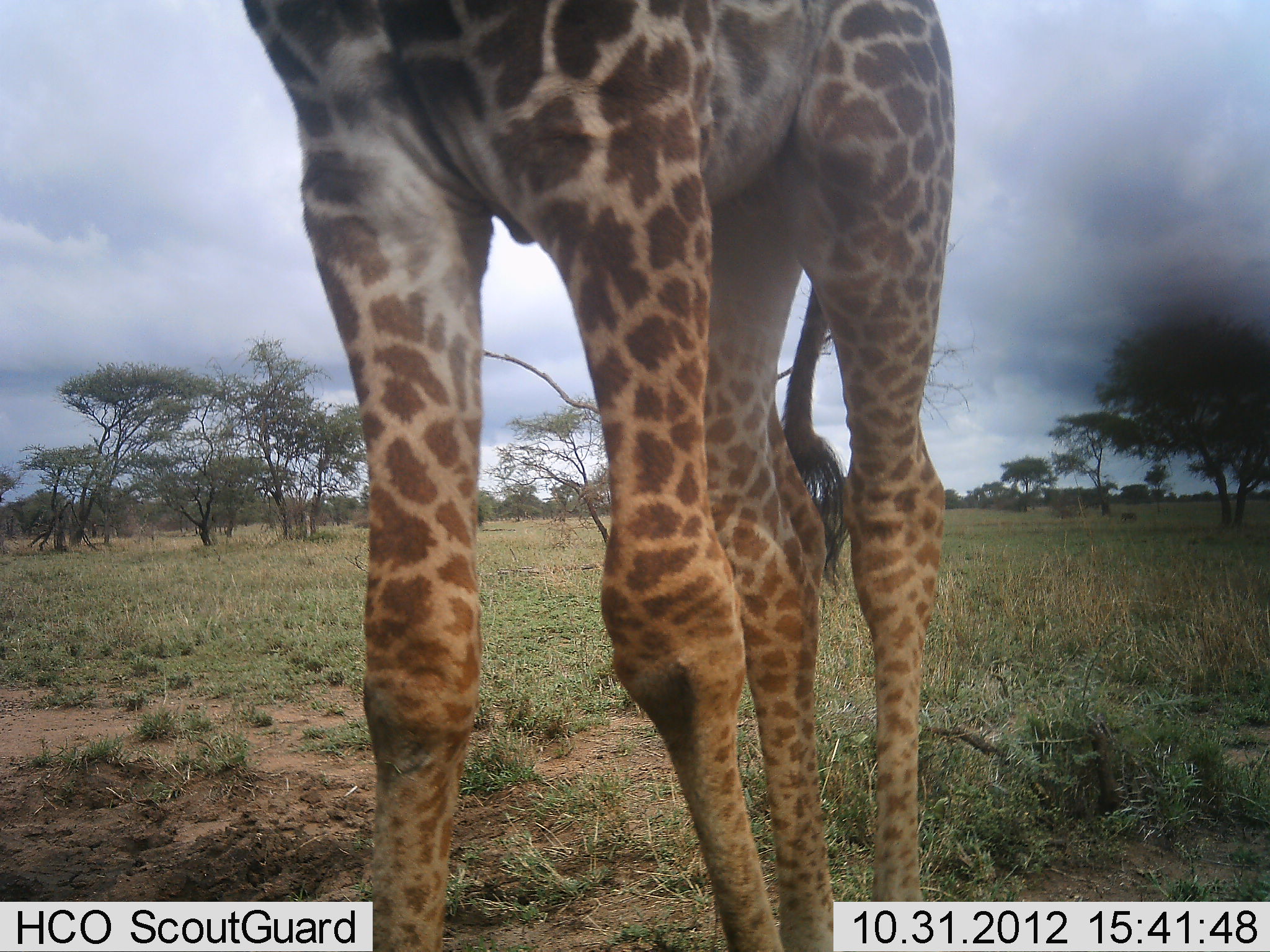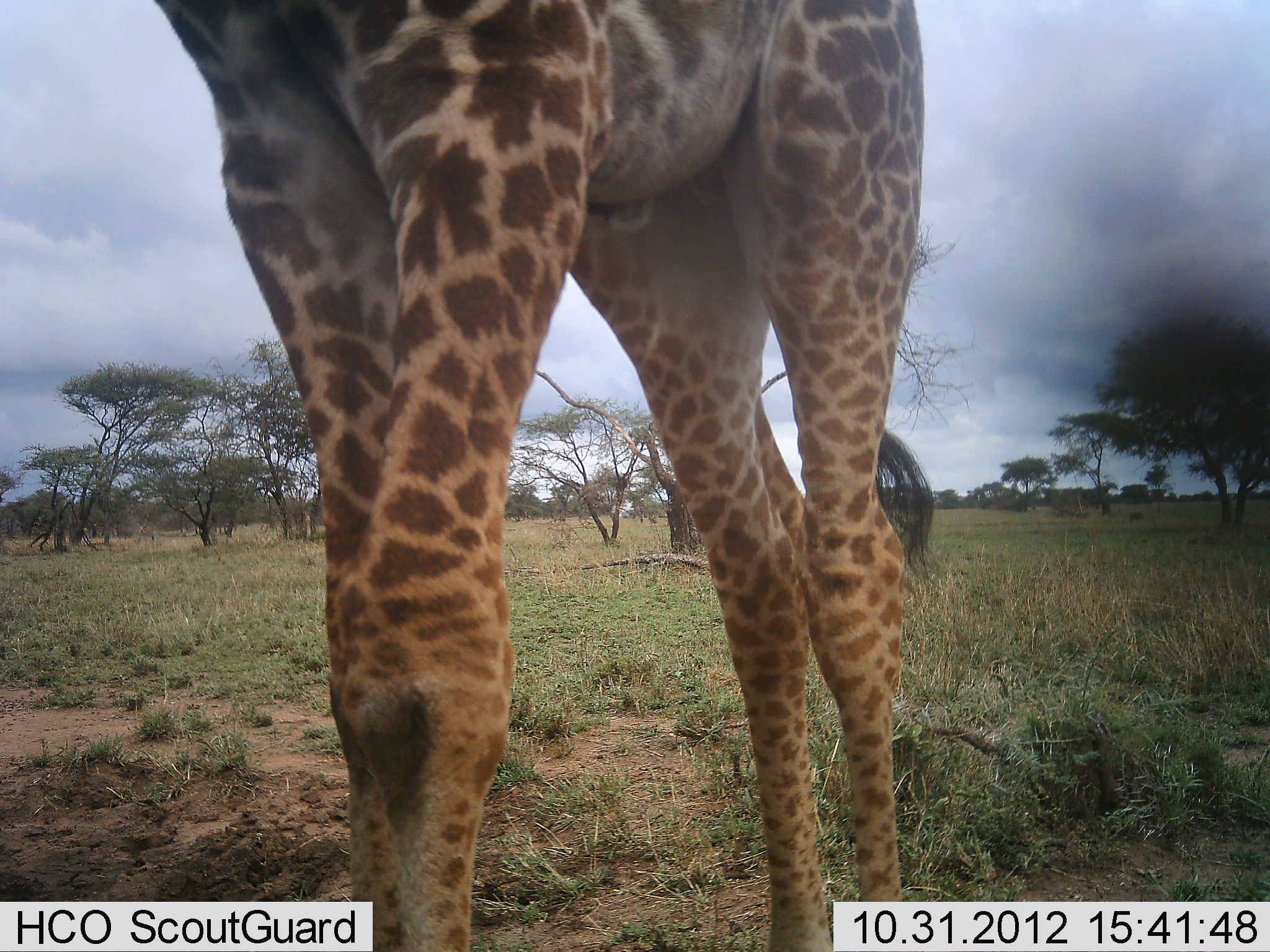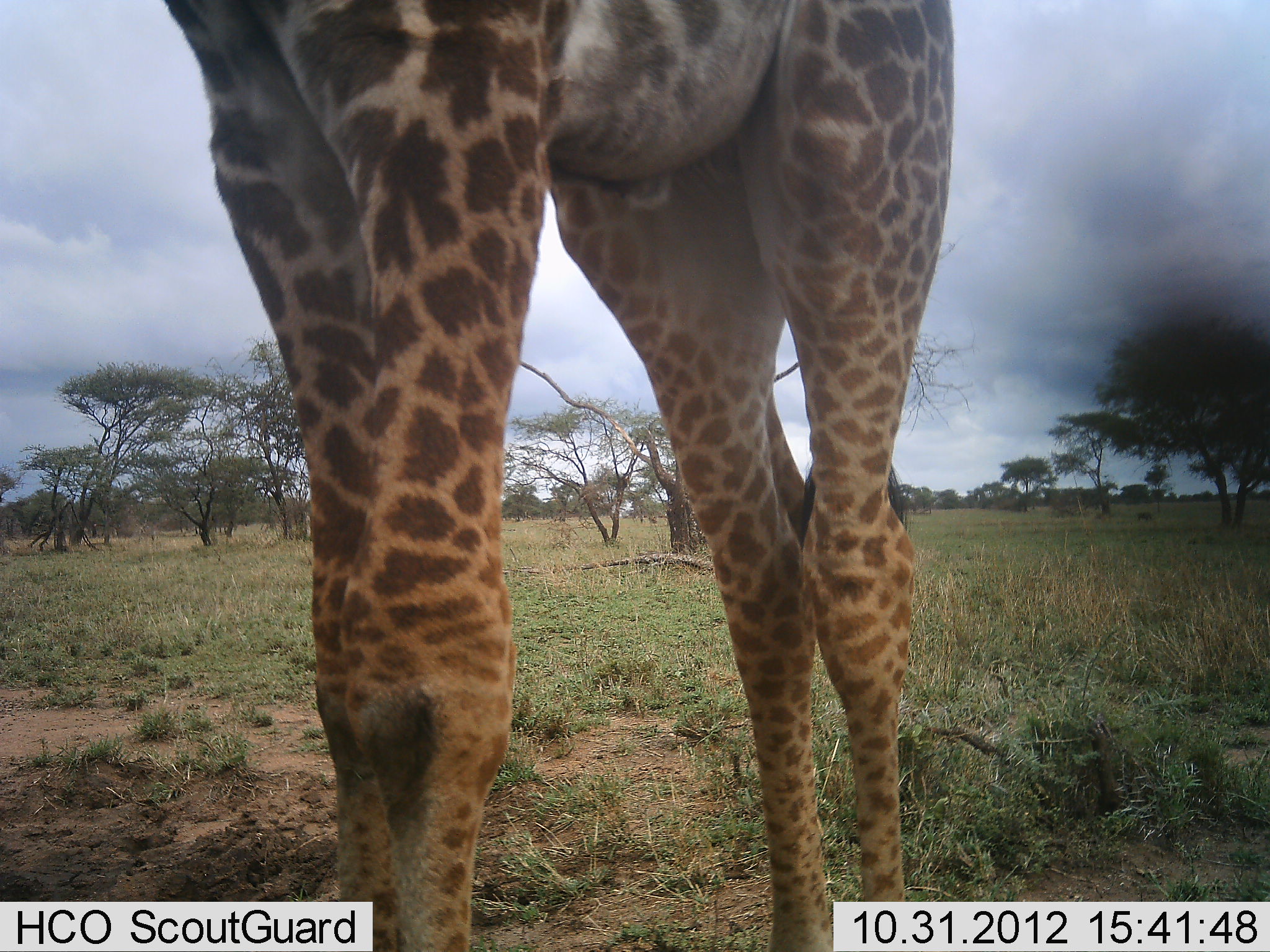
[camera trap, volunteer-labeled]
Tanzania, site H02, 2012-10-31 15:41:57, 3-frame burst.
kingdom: Animalia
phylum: Chordata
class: Mammalia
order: Artiodactyla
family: Giraffidae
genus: Giraffa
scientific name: Giraffa camelopardalis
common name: giraffe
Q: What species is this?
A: Giraffe (Giraffa camelopardalis).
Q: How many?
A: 1.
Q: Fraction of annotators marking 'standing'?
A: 75%.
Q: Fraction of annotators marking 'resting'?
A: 0%.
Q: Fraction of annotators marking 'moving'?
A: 25%.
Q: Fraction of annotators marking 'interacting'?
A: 0%.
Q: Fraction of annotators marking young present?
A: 0%.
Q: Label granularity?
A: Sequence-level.